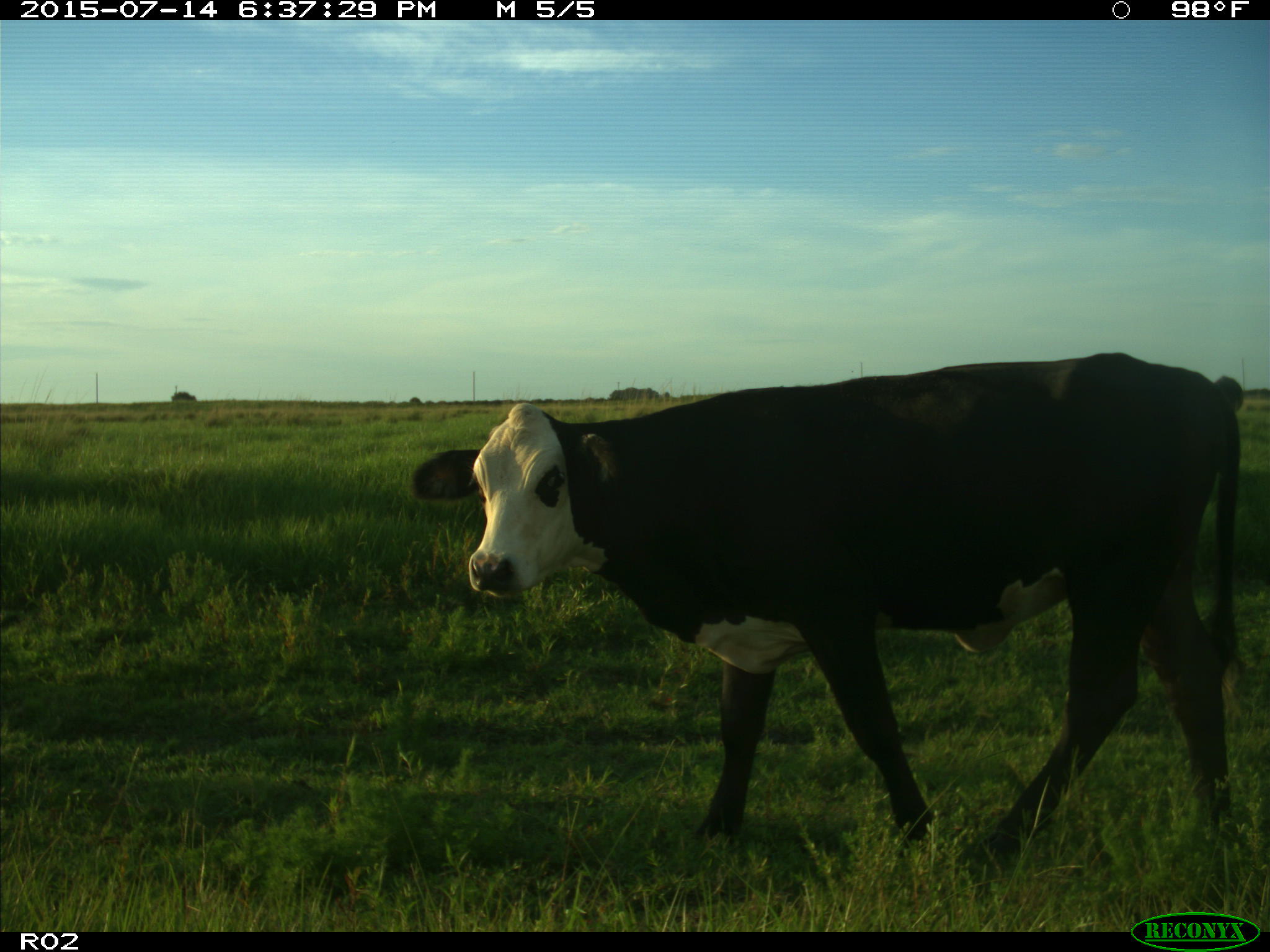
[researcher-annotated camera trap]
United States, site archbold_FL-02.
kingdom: Animalia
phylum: Chordata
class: Mammalia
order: Artiodactyla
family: Bovidae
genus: Bos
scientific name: Bos taurus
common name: domestic cow